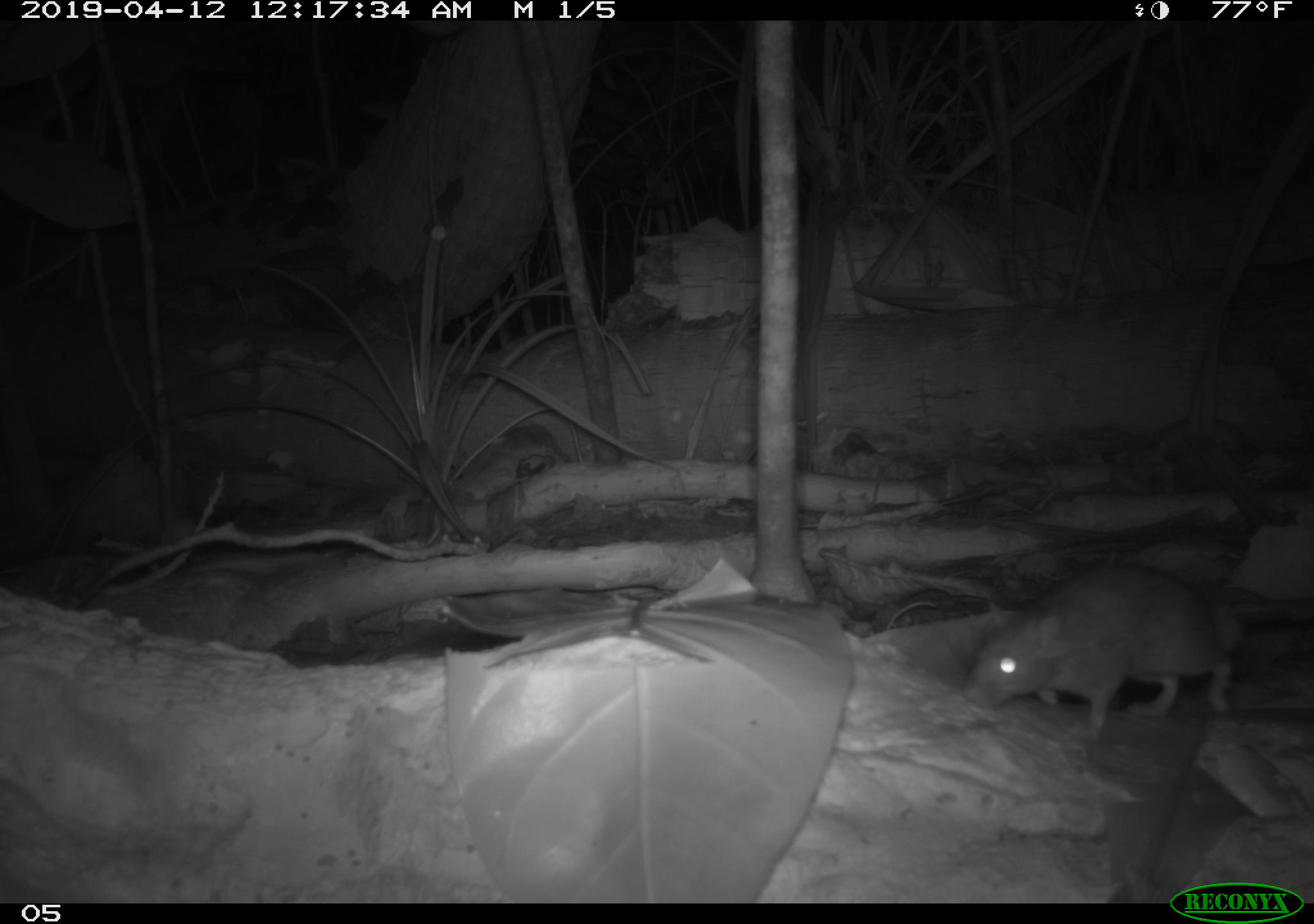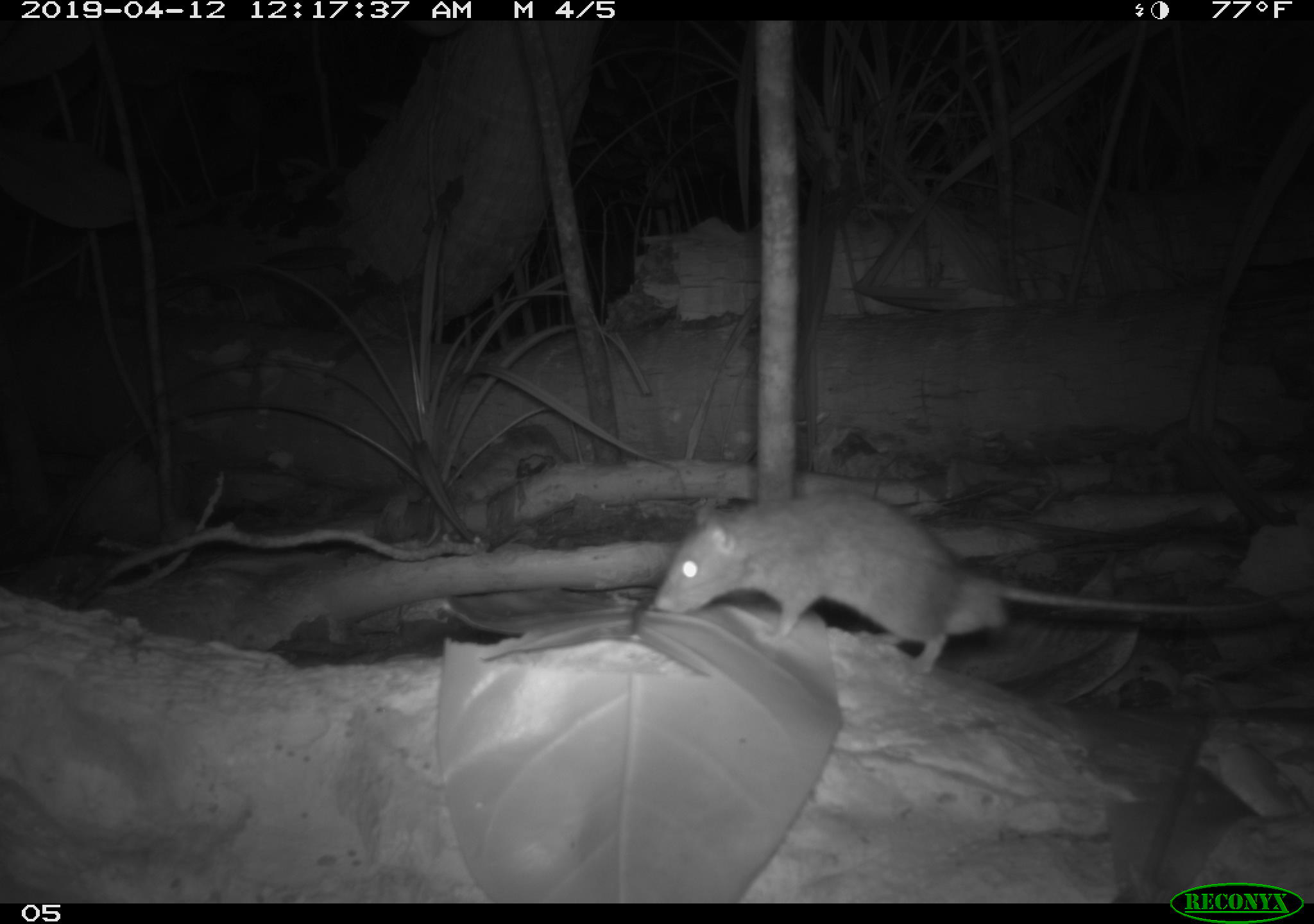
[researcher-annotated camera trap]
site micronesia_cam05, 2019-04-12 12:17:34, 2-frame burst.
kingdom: Animalia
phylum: Chordata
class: Mammalia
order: Rodentia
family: Muridae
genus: Rattus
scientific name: Rattus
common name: rat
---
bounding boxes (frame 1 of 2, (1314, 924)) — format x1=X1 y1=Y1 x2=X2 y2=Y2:
rat: x1=966 y1=565 x2=1249 y2=737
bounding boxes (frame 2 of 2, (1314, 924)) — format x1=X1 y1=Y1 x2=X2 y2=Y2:
rat: x1=637 y1=493 x2=1224 y2=677